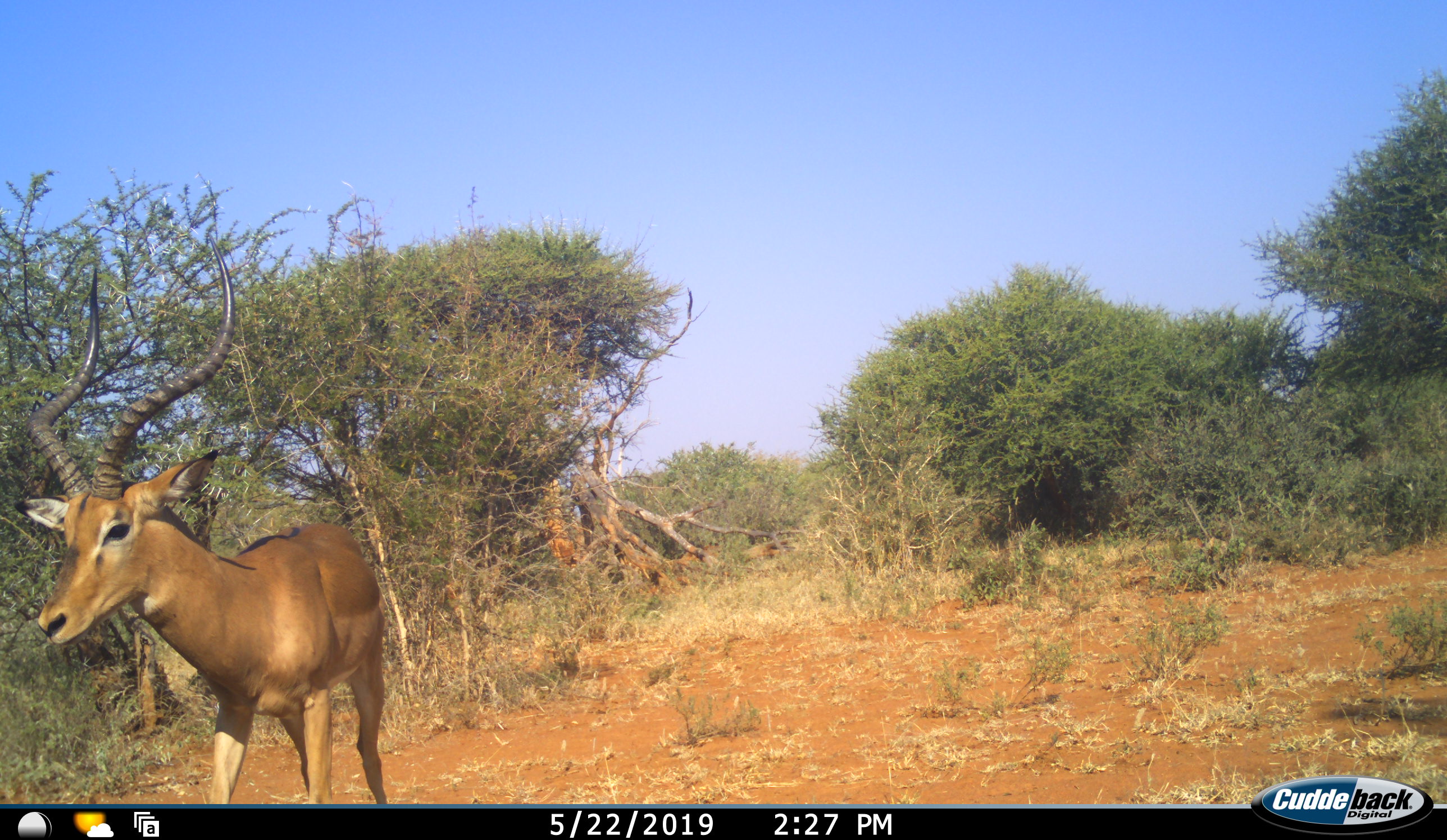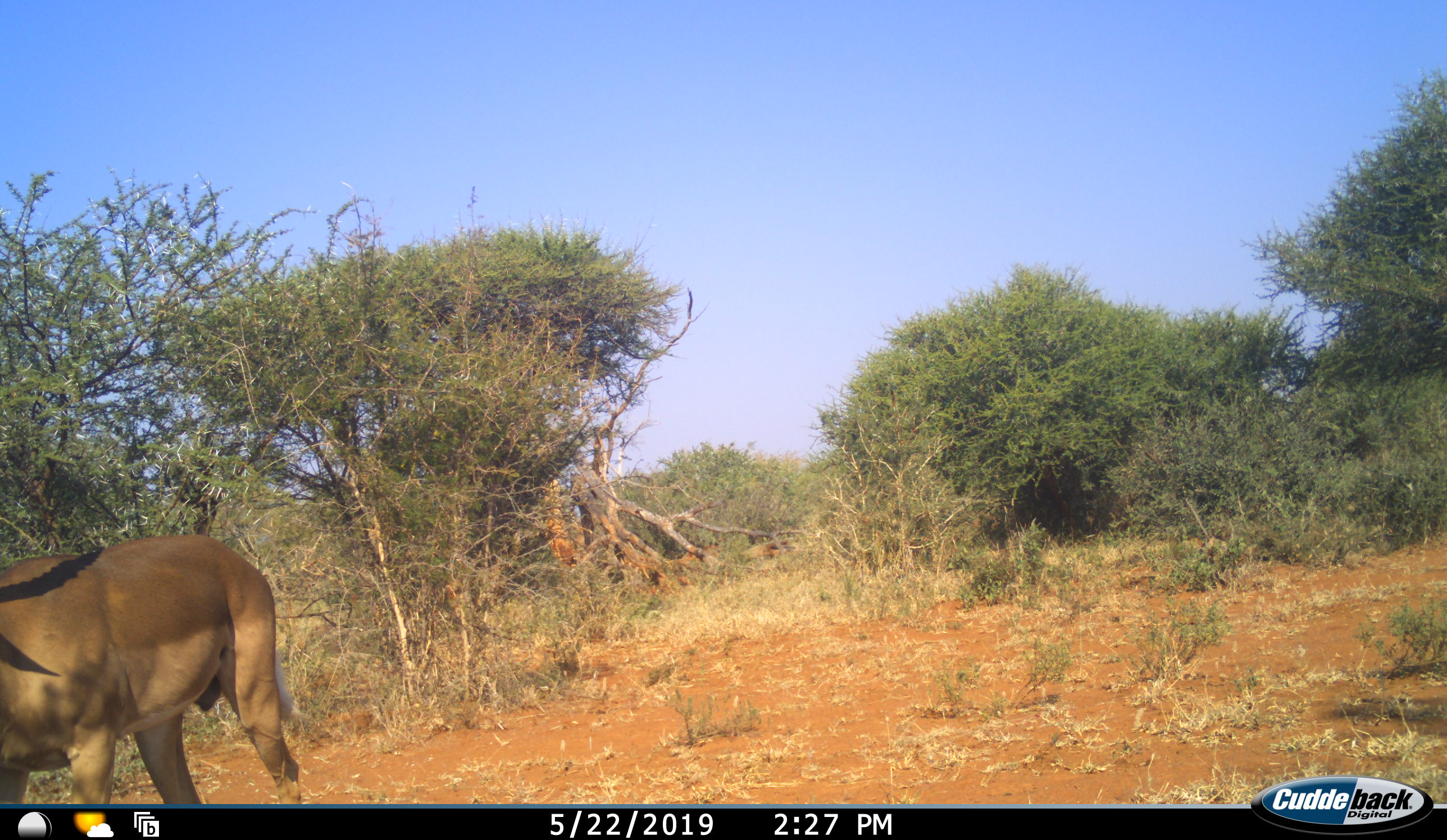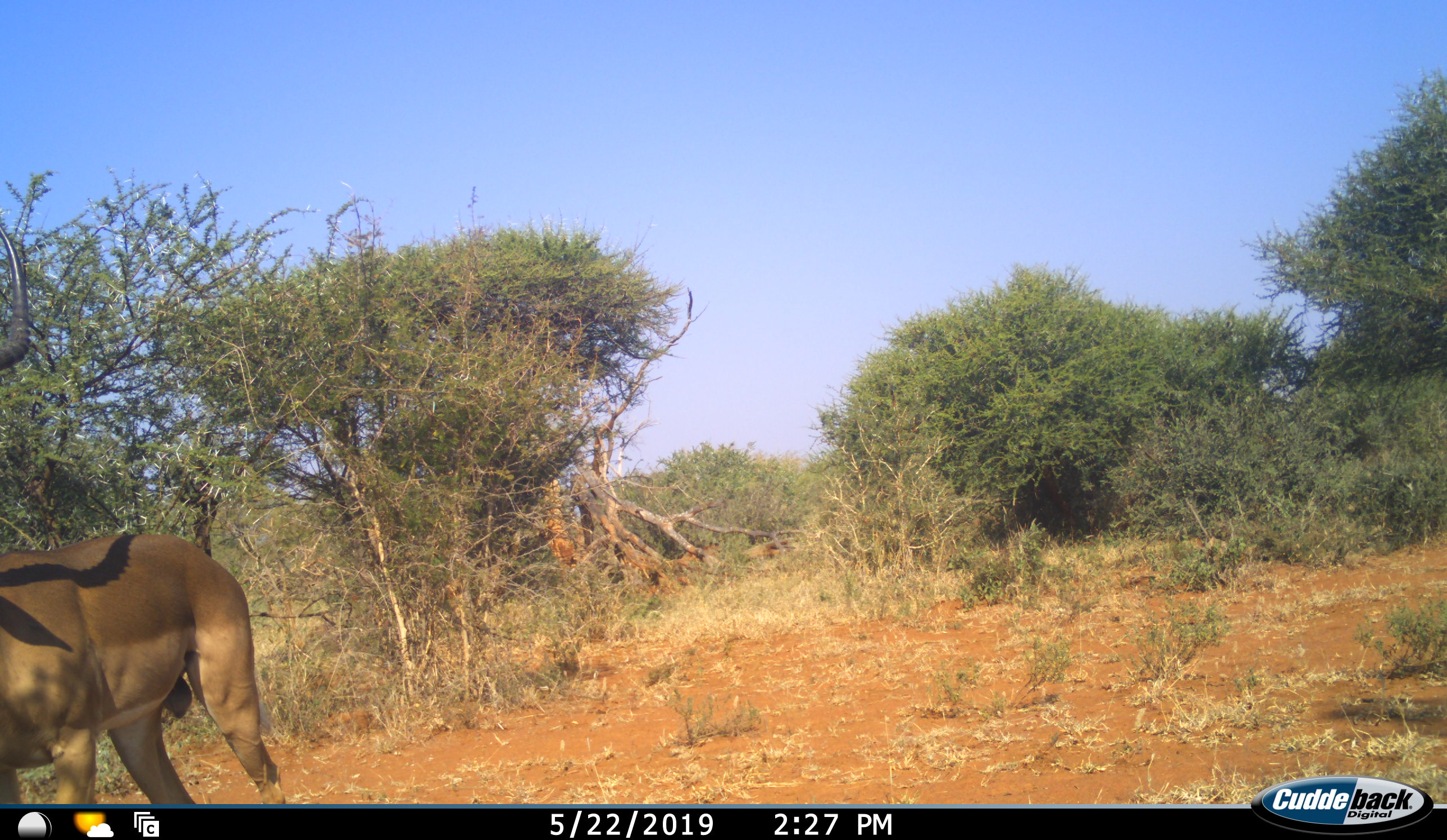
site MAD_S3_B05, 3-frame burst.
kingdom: Animalia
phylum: Chordata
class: Mammalia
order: Artiodactyla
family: Bovidae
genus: Aepyceros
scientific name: Aepyceros melampus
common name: impala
Impala (Aepyceros melampus), count 1. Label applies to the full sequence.